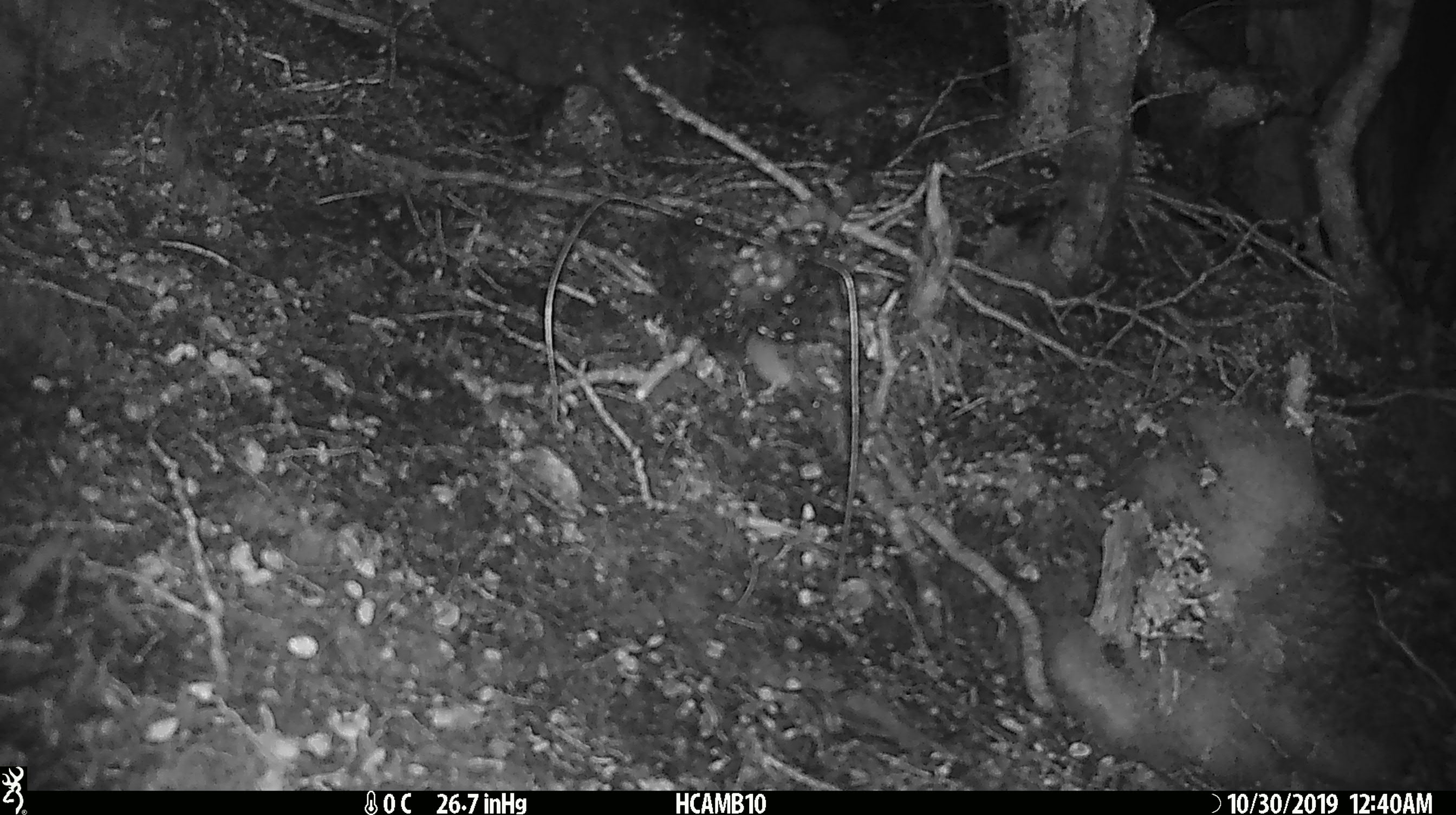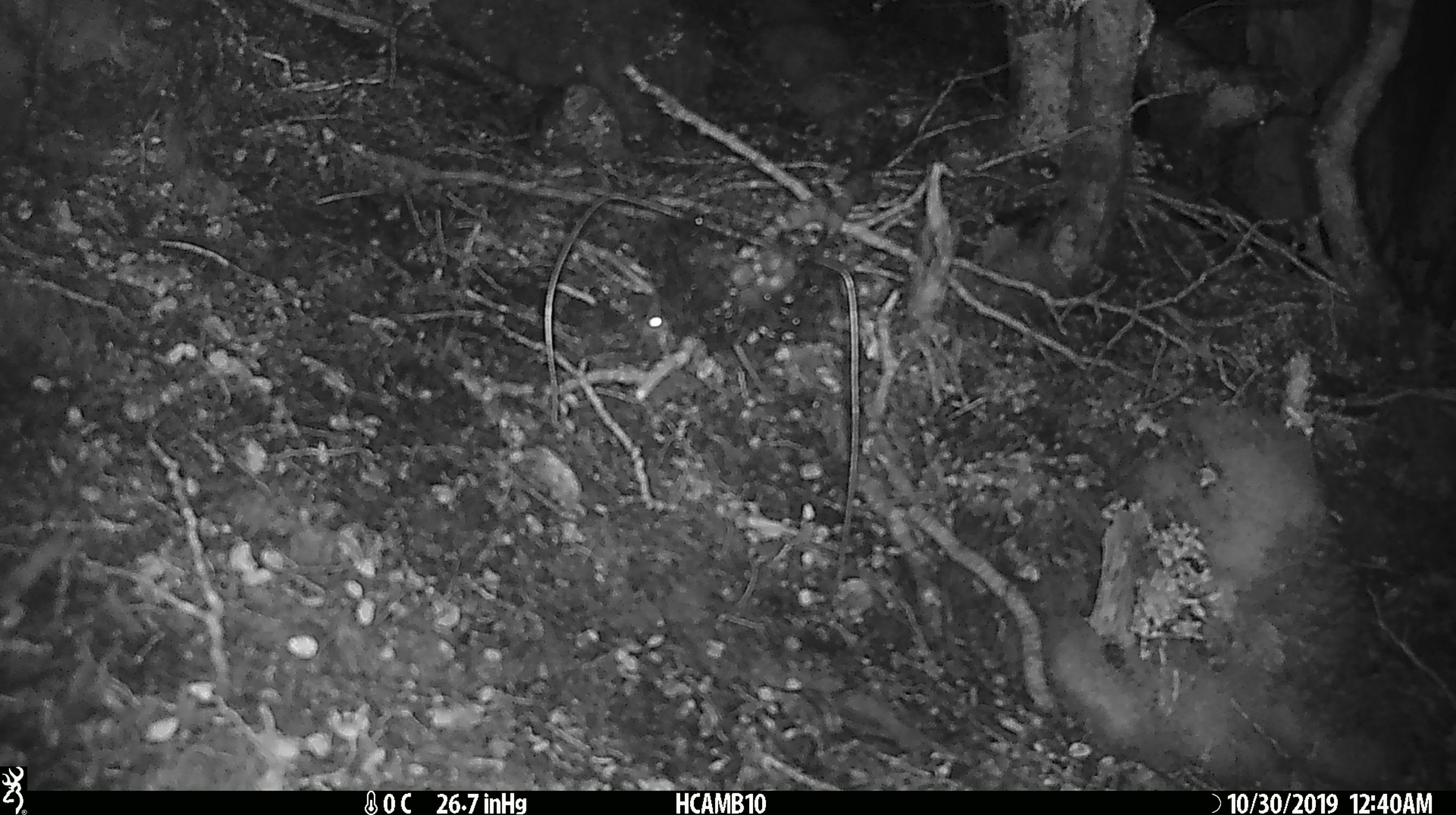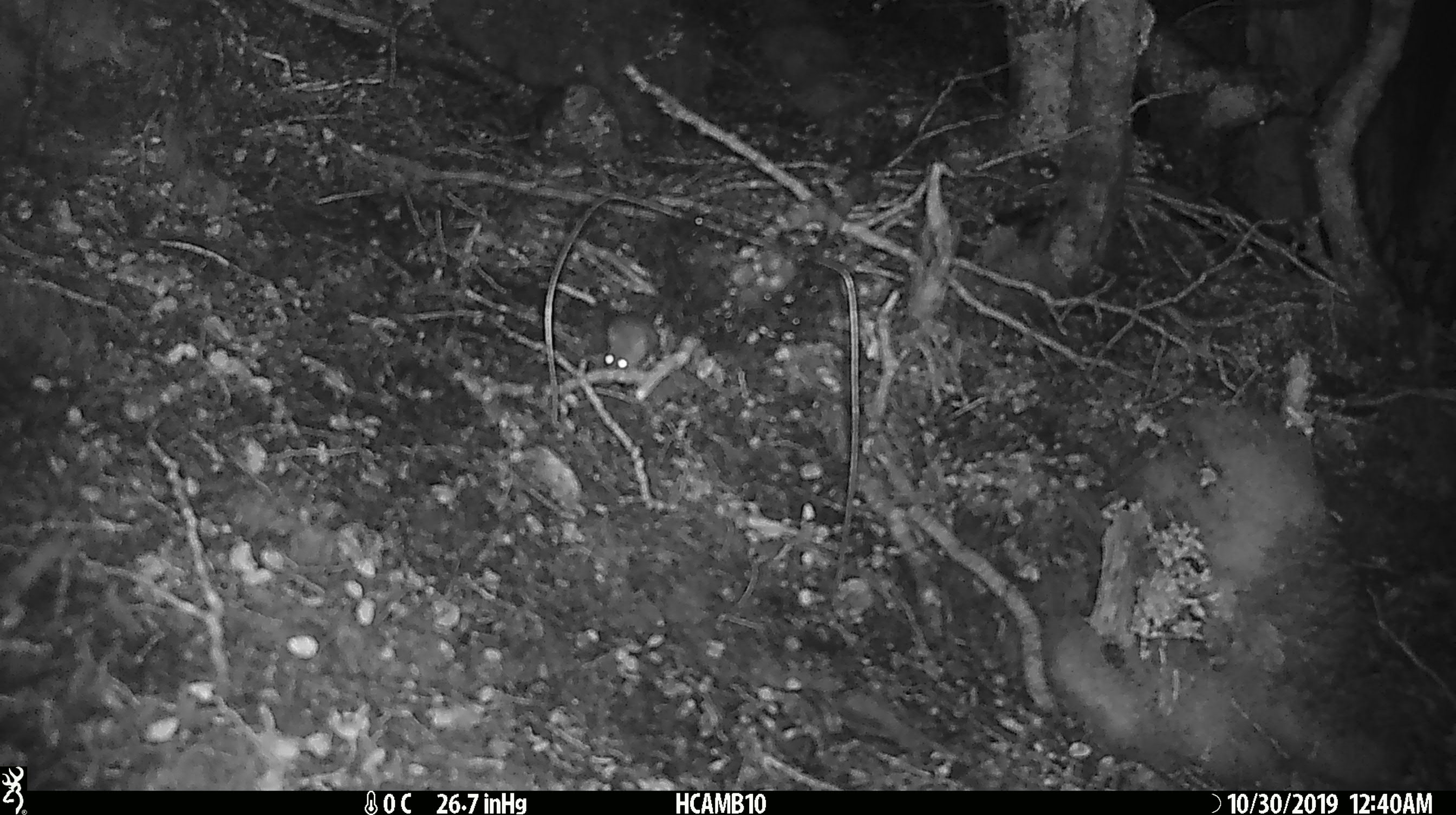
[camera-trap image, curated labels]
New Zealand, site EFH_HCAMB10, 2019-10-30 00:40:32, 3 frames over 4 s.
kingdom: Animalia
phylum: Chordata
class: Mammalia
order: Rodentia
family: Muridae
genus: Mus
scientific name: Mus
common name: mouse